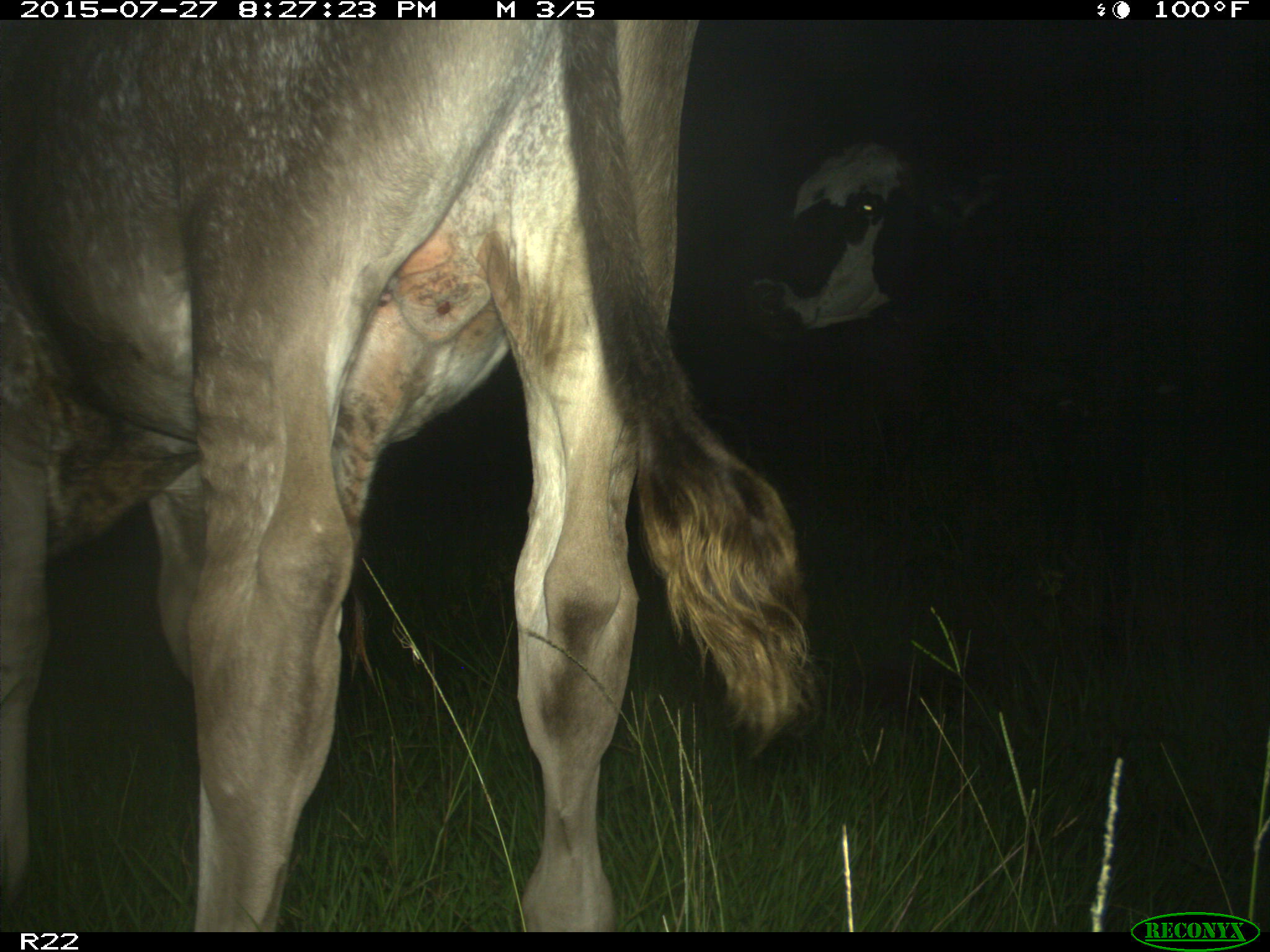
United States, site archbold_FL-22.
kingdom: Animalia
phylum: Chordata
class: Mammalia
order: Artiodactyla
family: Bovidae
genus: Bos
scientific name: Bos taurus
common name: domestic cow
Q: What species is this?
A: Bos taurus (domestic cow).